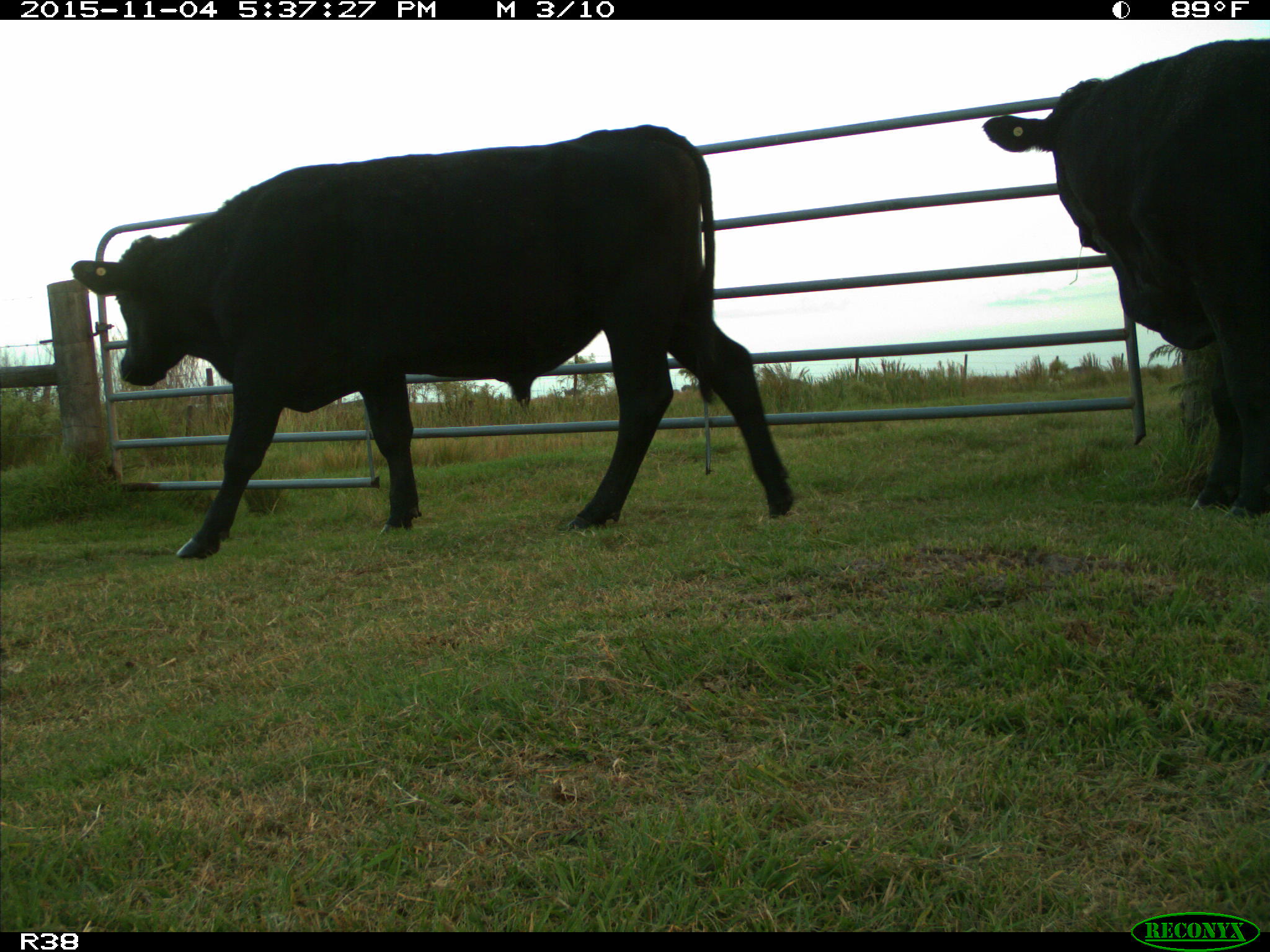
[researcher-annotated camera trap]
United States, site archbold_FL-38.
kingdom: Animalia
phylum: Chordata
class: Mammalia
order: Artiodactyla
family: Bovidae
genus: Bos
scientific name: Bos taurus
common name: domestic cow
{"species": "Bos taurus (domestic cow)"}